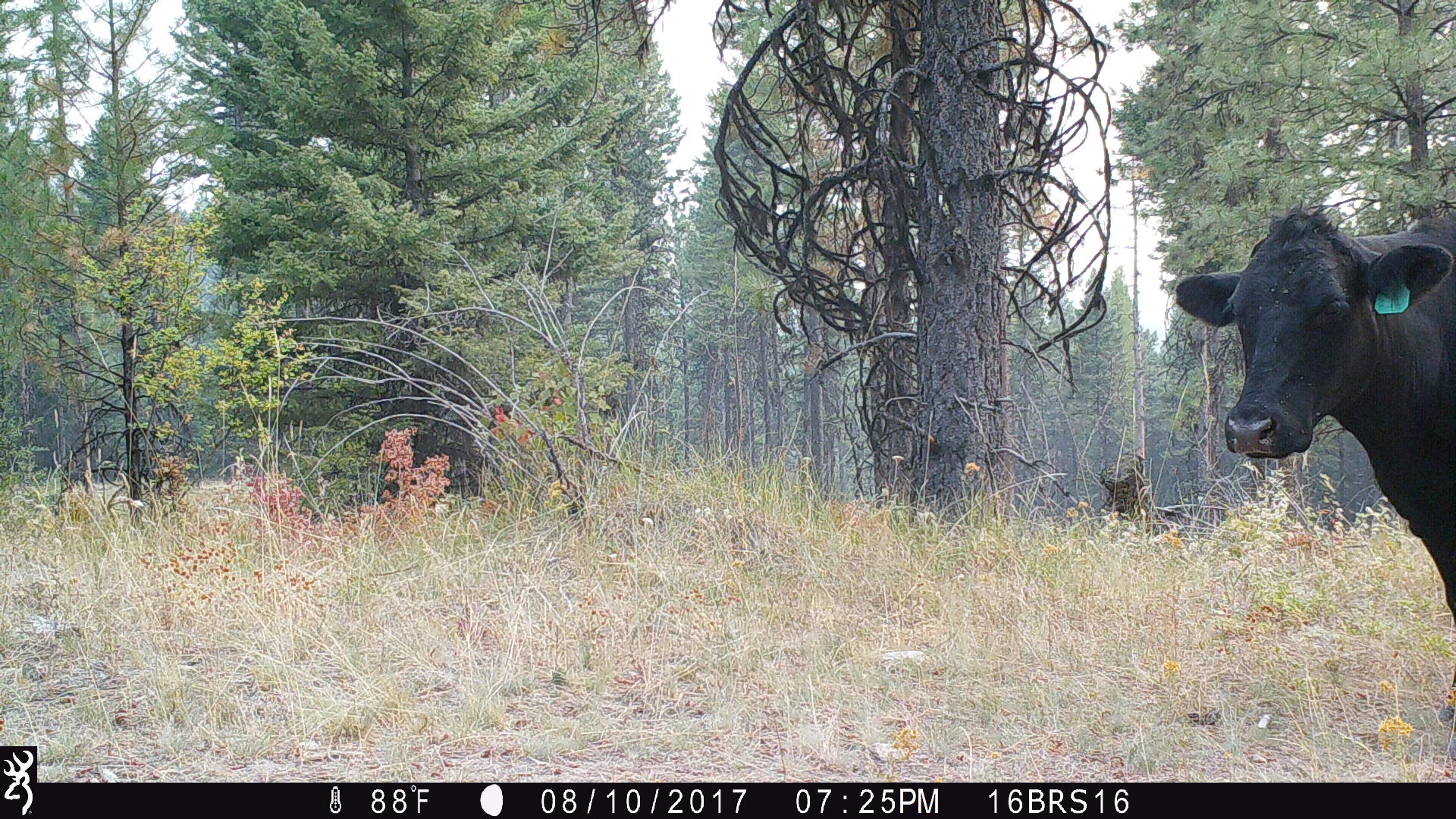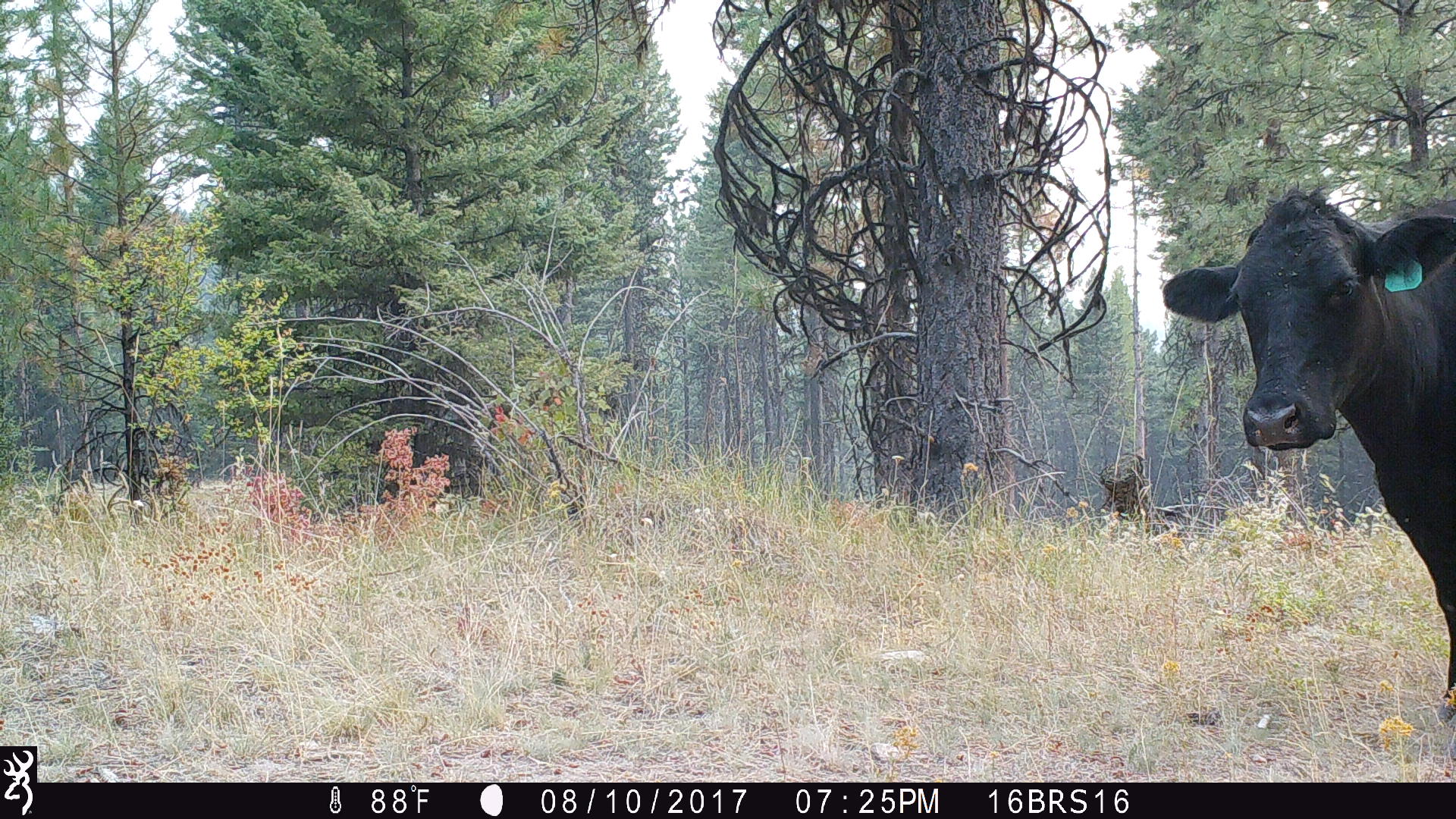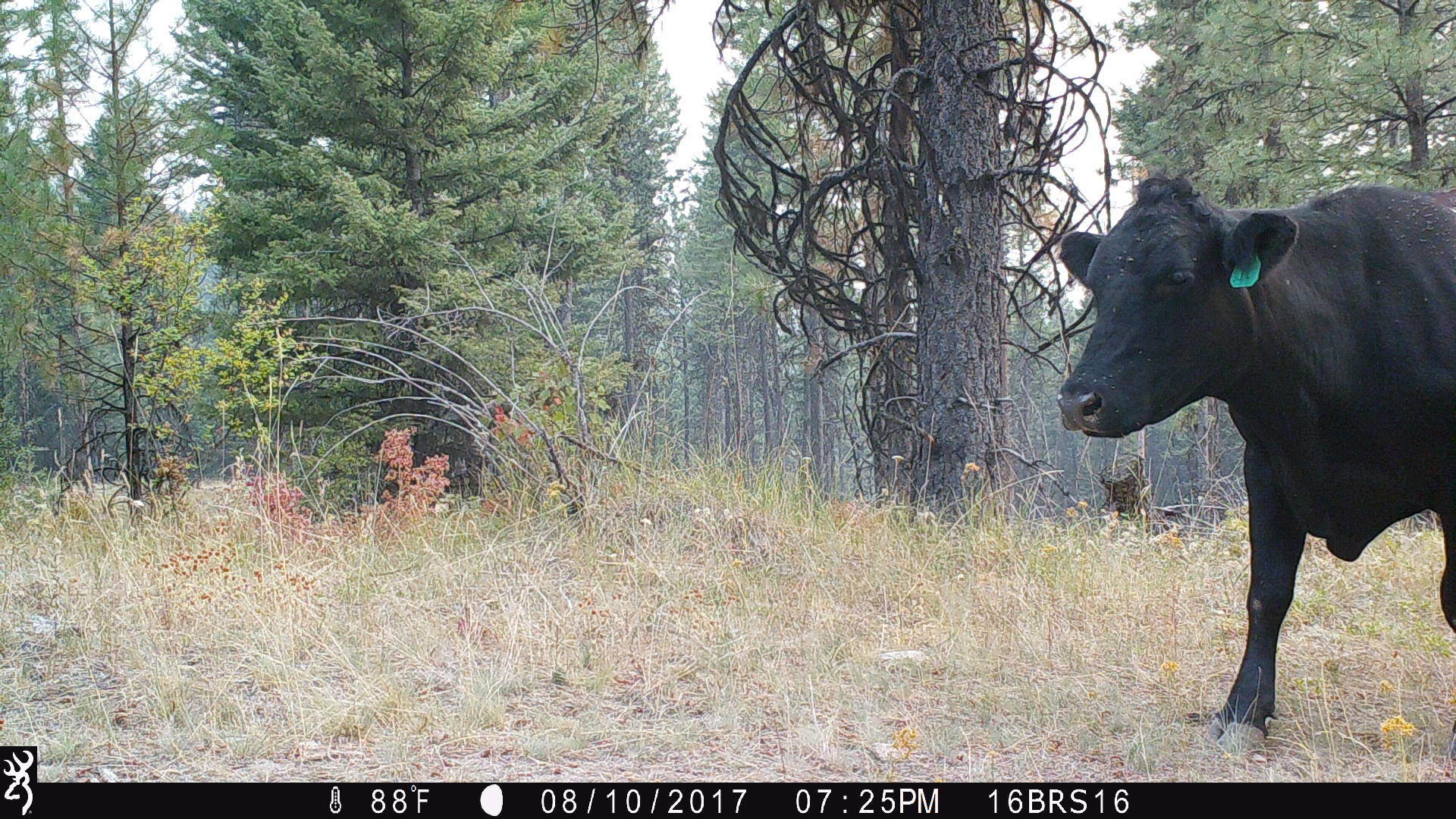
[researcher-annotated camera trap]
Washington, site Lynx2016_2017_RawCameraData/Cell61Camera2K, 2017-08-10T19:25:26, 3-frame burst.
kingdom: Animalia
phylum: Chordata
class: Mammalia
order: Artiodactyla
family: Bovidae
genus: Bos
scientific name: Bos taurus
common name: domestic cattle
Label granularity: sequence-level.